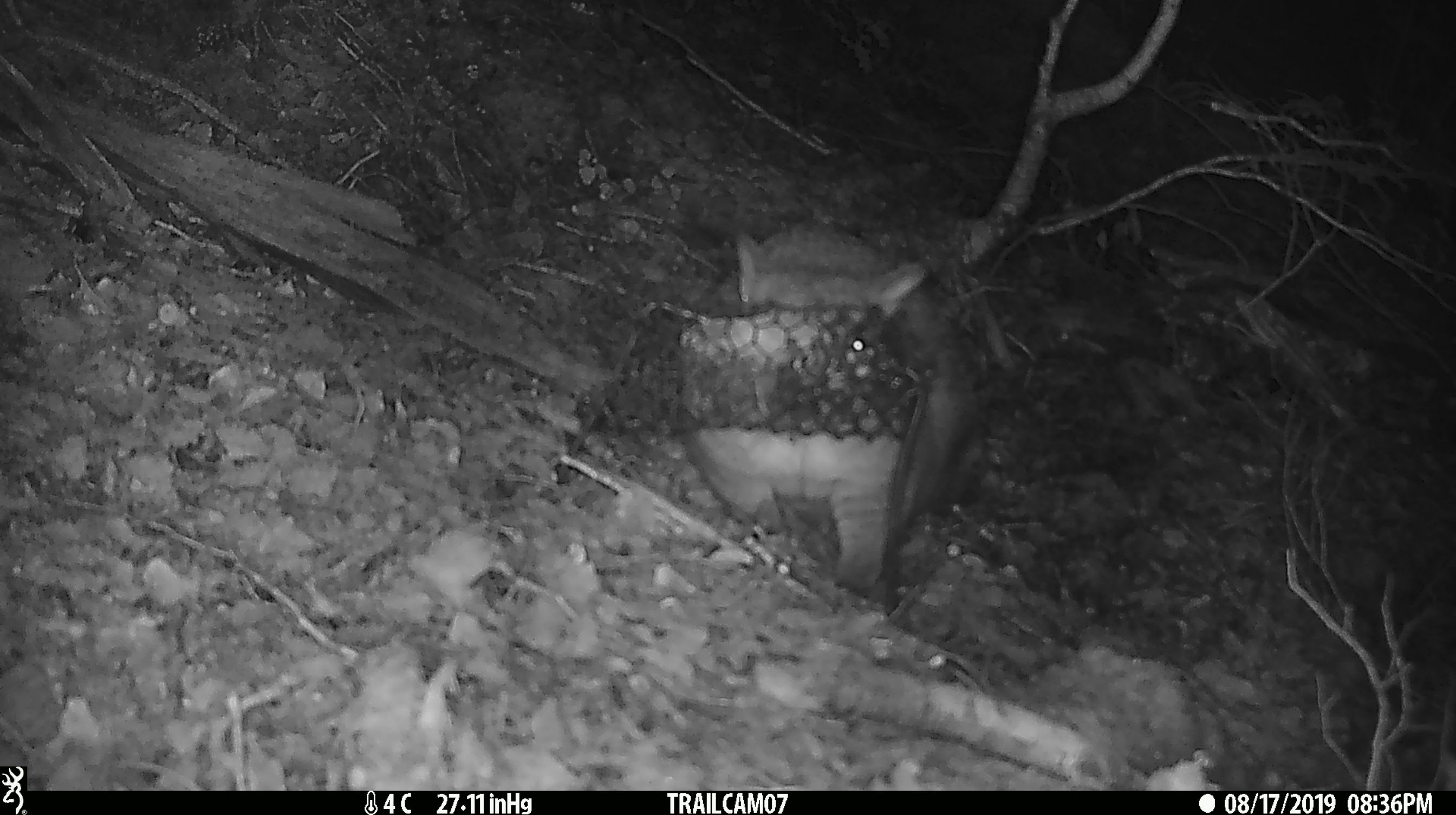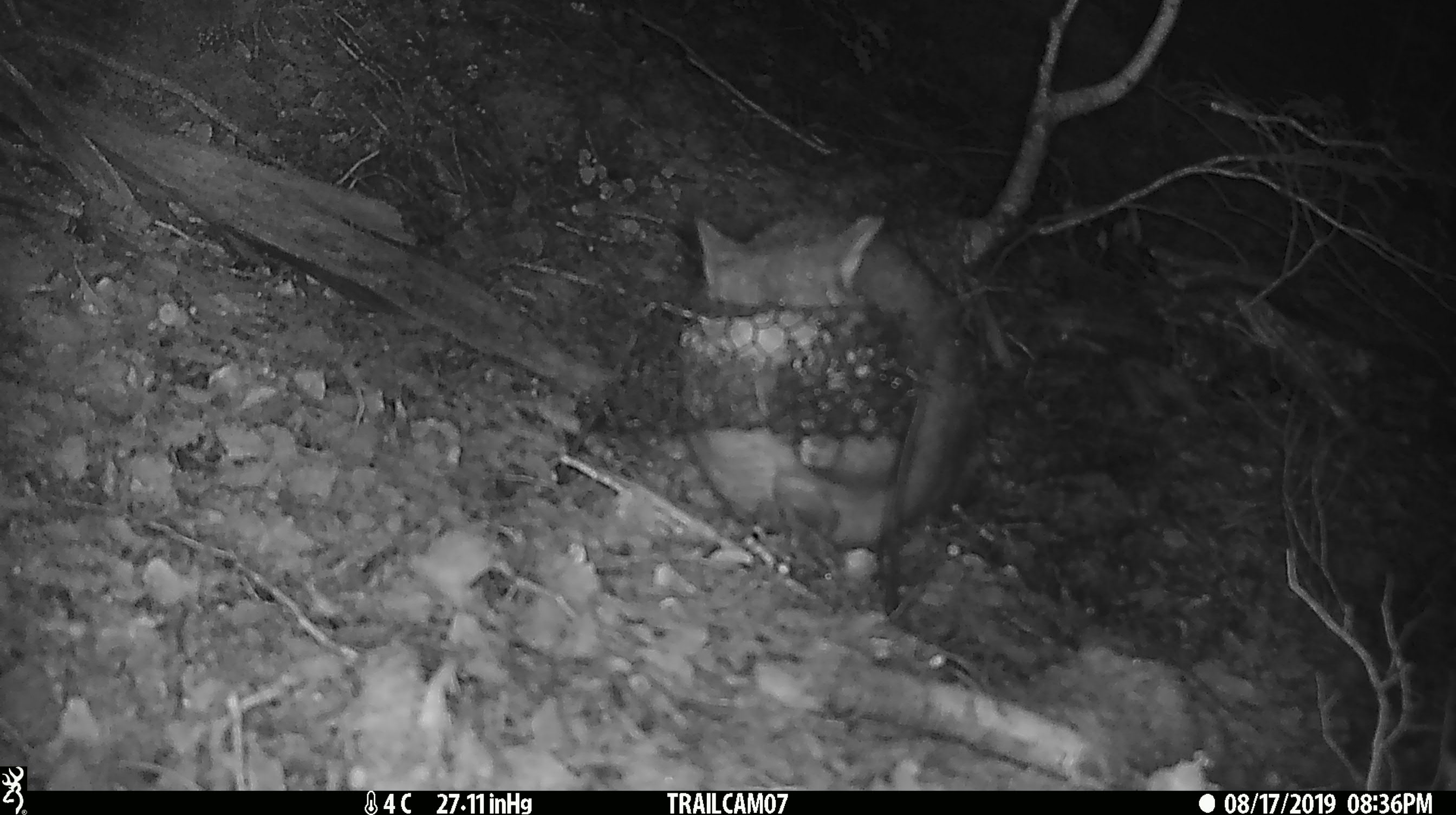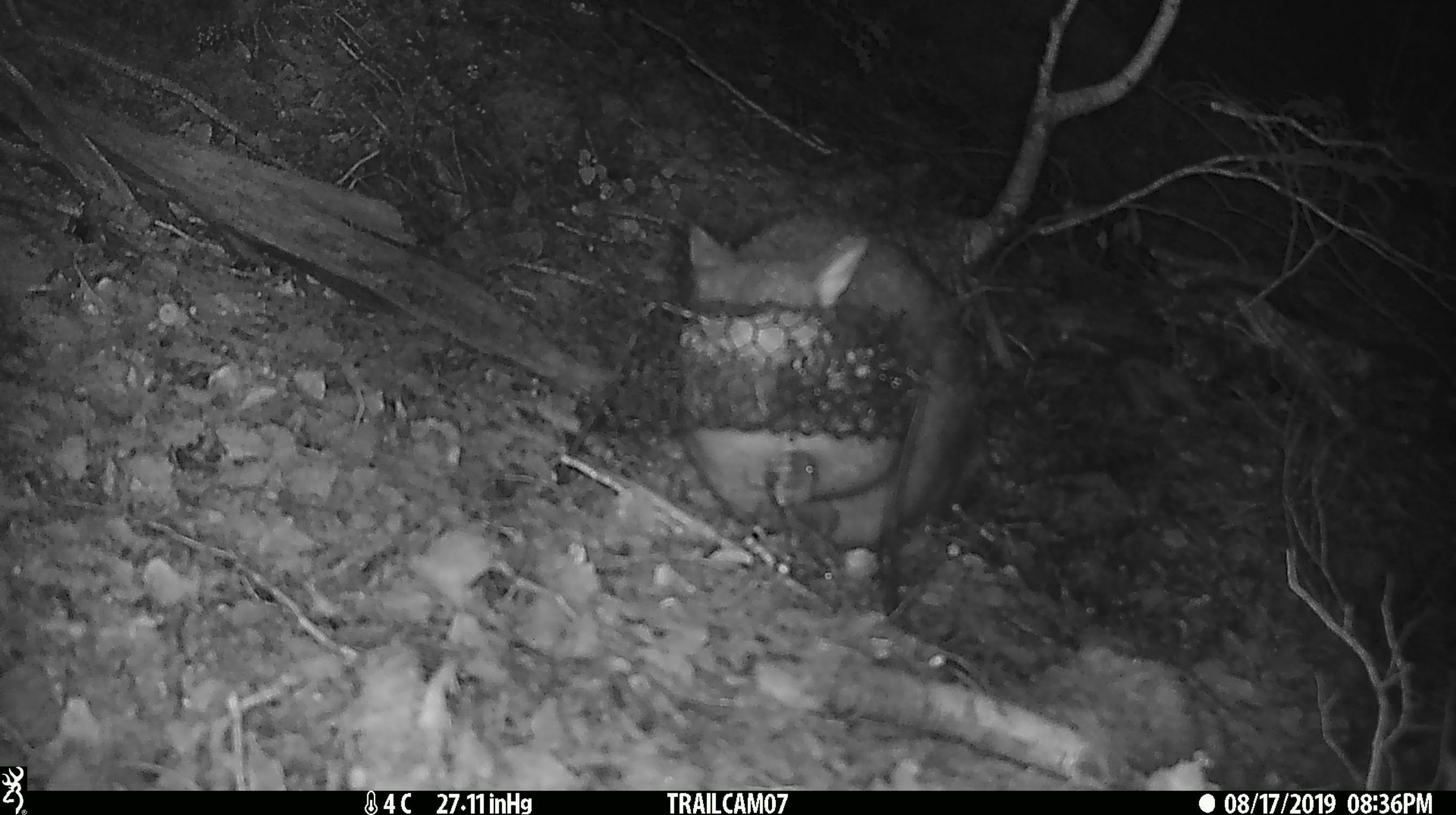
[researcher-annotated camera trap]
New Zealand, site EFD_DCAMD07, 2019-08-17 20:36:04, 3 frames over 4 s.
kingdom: Animalia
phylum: Chordata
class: Mammalia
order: Diprotodontia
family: Phalangeridae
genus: Trichosurus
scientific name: Trichosurus vulpecula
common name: common brushtail possum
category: possum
Possum (common brushtail possum) (Trichosurus vulpecula).